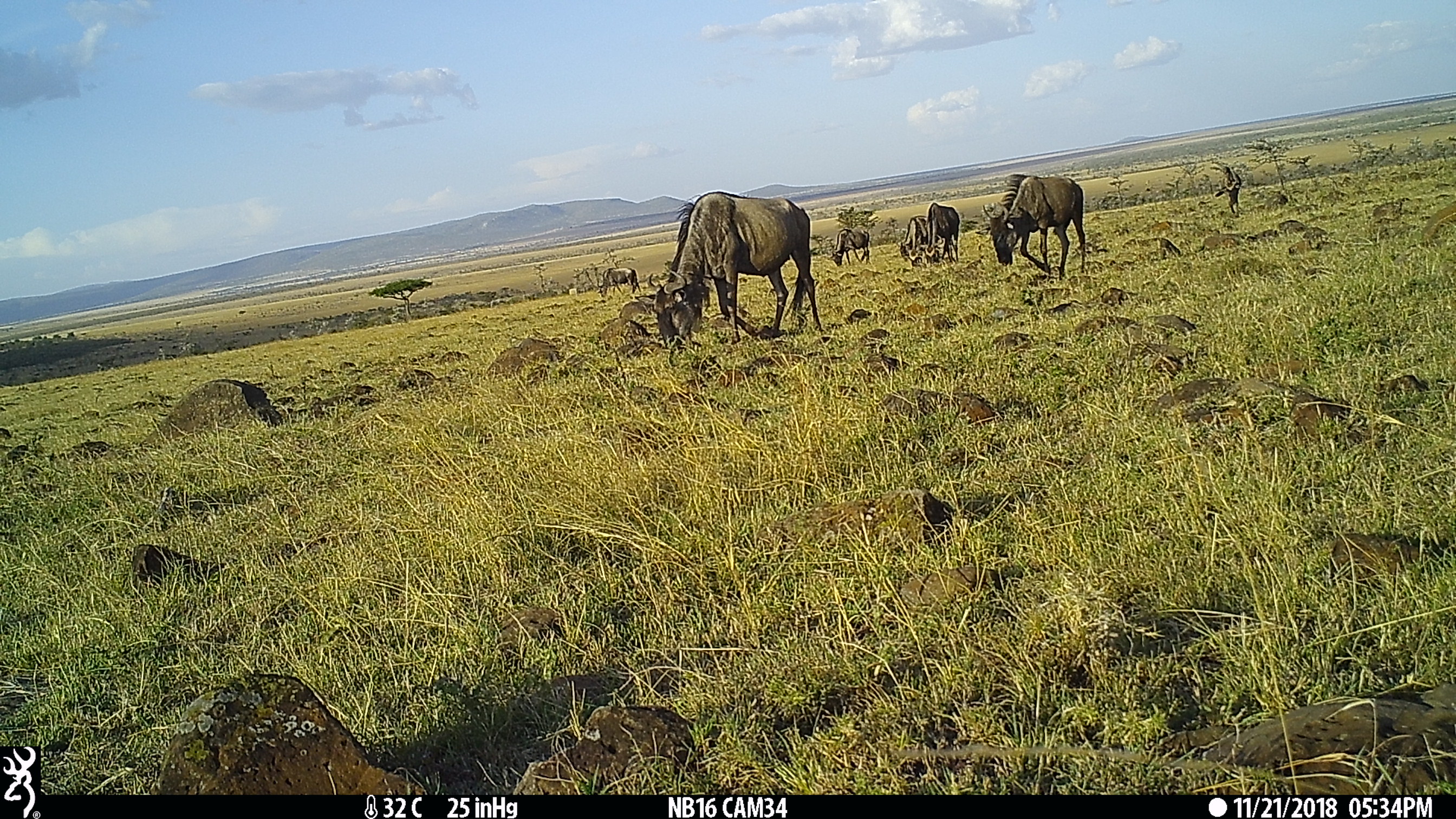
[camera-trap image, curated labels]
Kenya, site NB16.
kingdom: Animalia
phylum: Chordata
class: Mammalia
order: Artiodactyla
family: Bovidae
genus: Connochaetes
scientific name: Connochaetes taurinus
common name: blue wildebeest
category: wildebeest